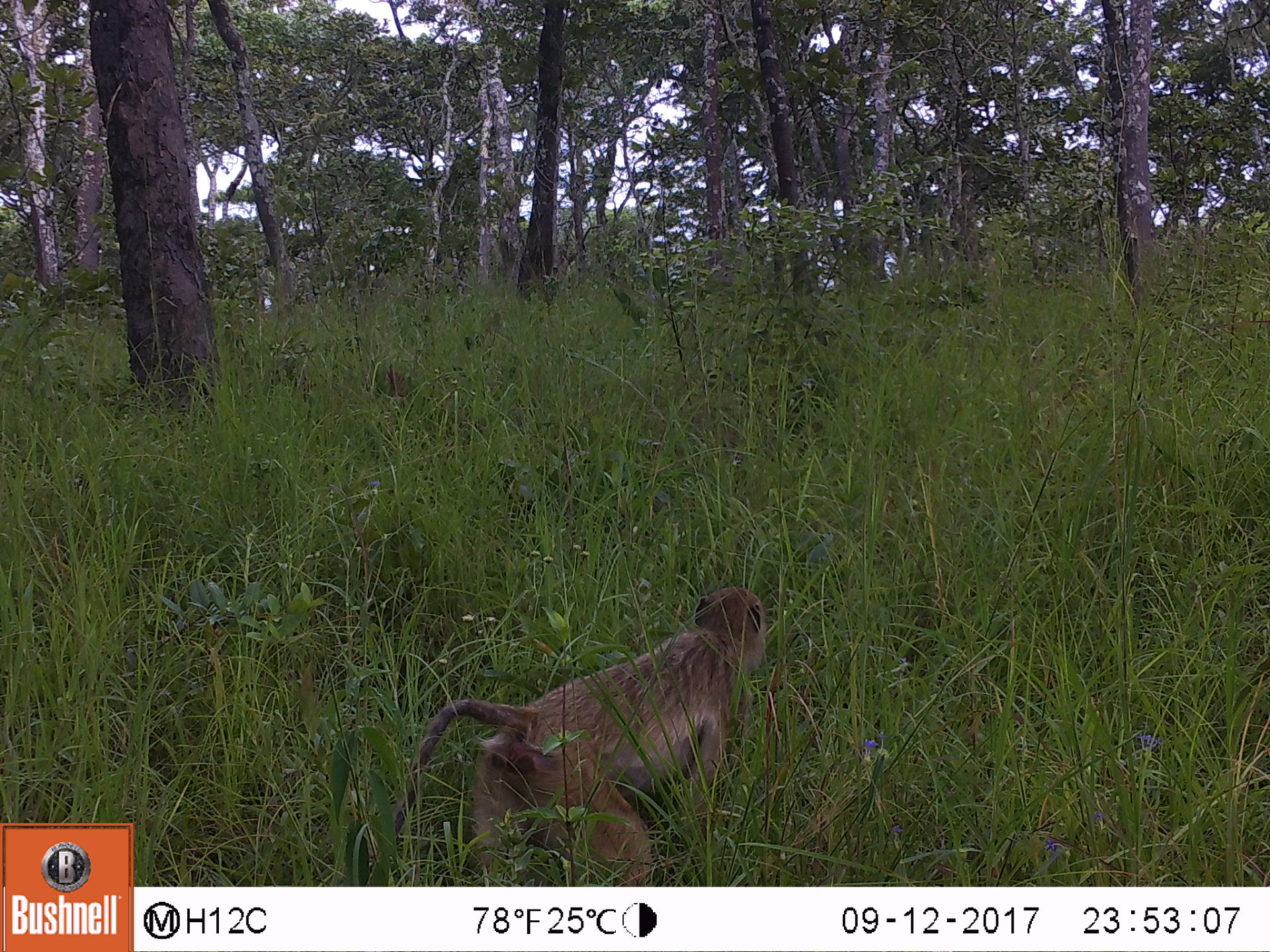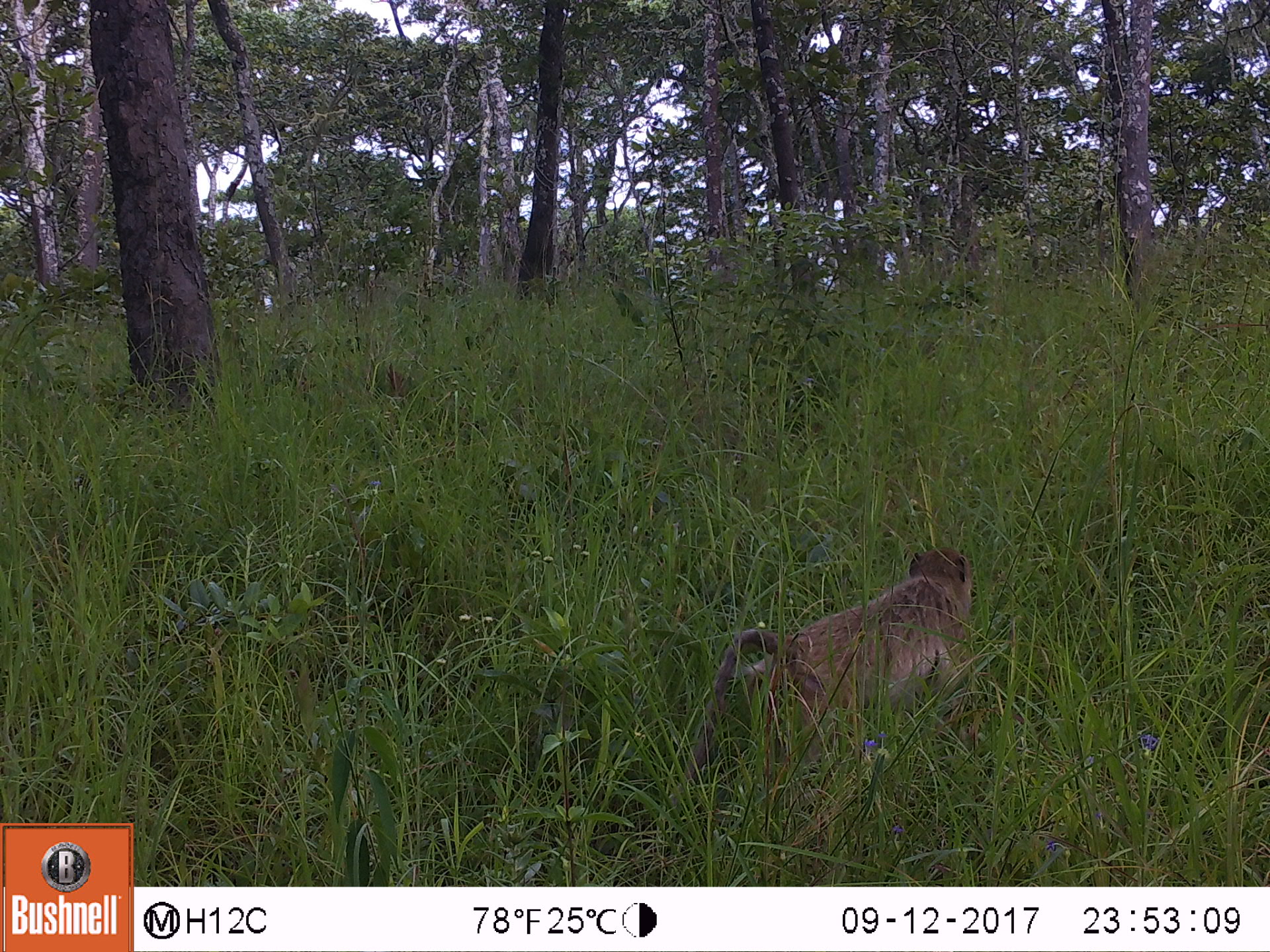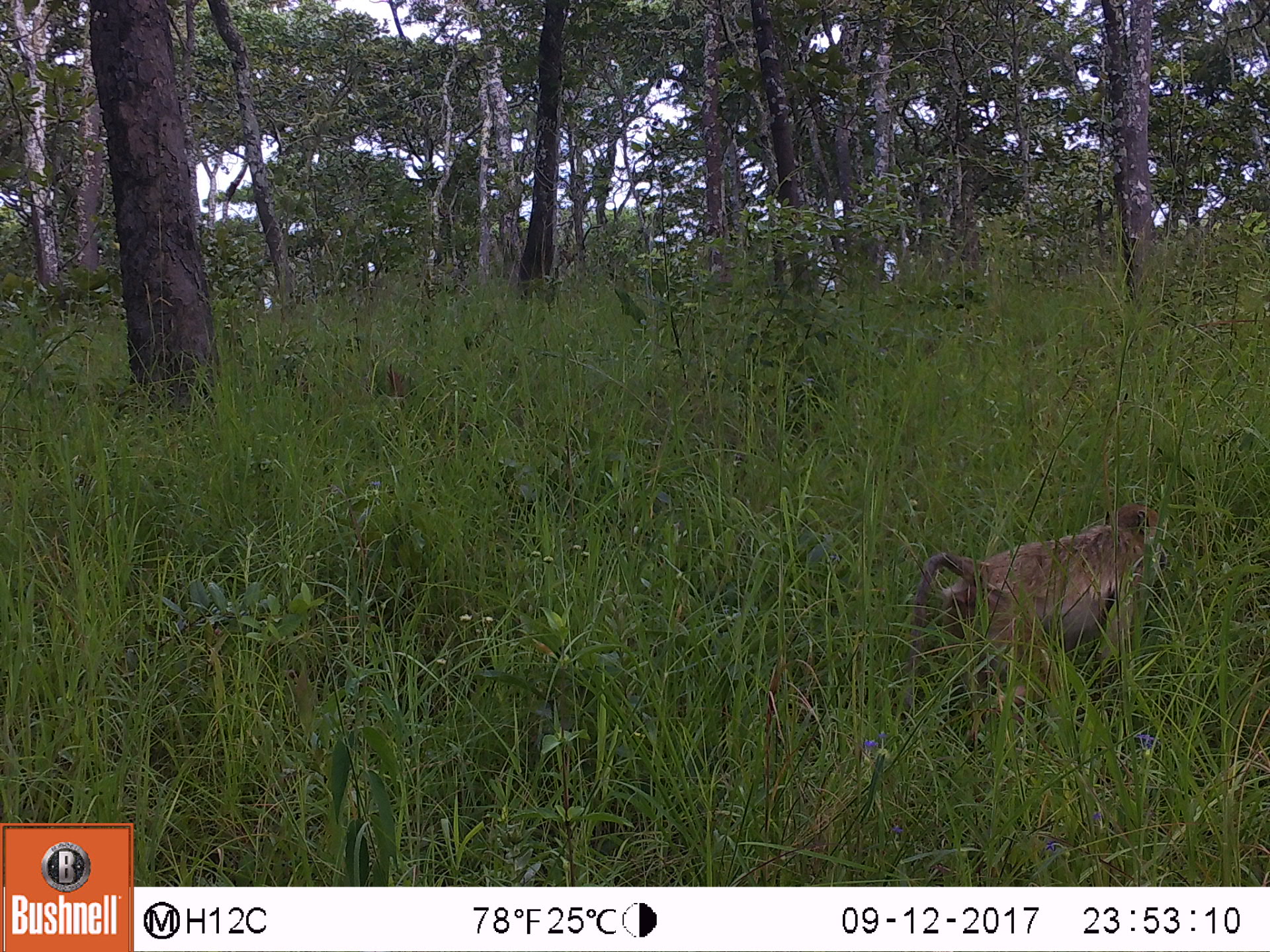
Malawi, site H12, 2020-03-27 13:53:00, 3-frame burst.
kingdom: Animalia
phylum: Chordata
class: Mammalia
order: Primates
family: Cercopithecidae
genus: Papio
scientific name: Papio cynocephalus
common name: yellow baboon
Yellow baboon (Papio cynocephalus), count 1.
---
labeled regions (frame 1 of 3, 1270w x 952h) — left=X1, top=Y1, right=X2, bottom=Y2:
yellow baboon: left=379, top=579, right=765, bottom=875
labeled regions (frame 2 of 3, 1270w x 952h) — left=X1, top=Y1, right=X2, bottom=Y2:
yellow baboon: left=678, top=543, right=980, bottom=797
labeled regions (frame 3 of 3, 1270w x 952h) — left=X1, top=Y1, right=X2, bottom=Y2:
yellow baboon: left=899, top=501, right=1177, bottom=715